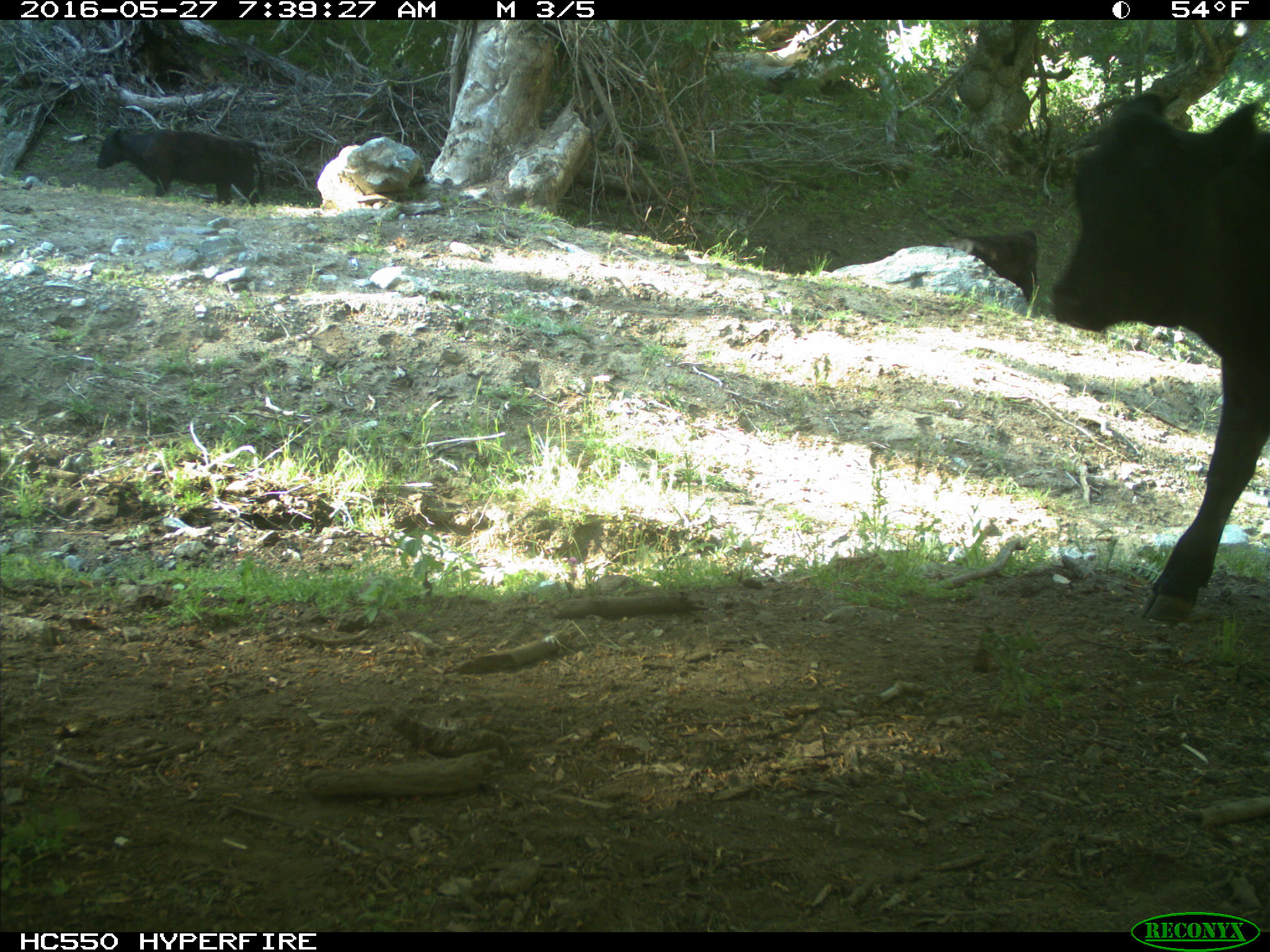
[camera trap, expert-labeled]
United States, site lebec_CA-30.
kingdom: Animalia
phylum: Chordata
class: Mammalia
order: Artiodactyla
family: Bovidae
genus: Bos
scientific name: Bos taurus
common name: domestic cow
Bos taurus (domestic cow).